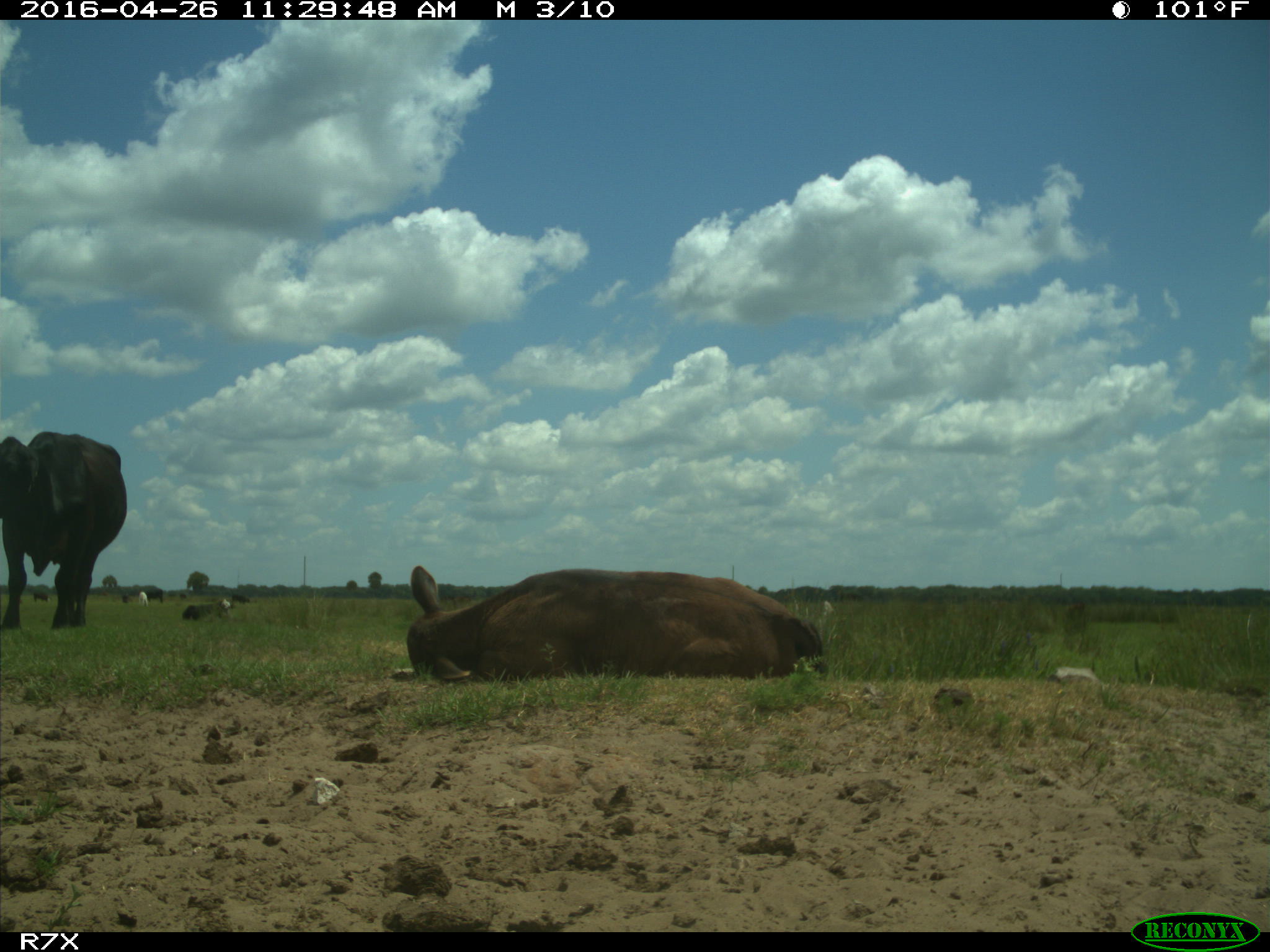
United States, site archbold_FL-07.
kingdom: Animalia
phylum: Chordata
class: Mammalia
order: Artiodactyla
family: Bovidae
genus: Bos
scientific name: Bos taurus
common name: domestic cow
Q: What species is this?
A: Bos taurus (domestic cow).